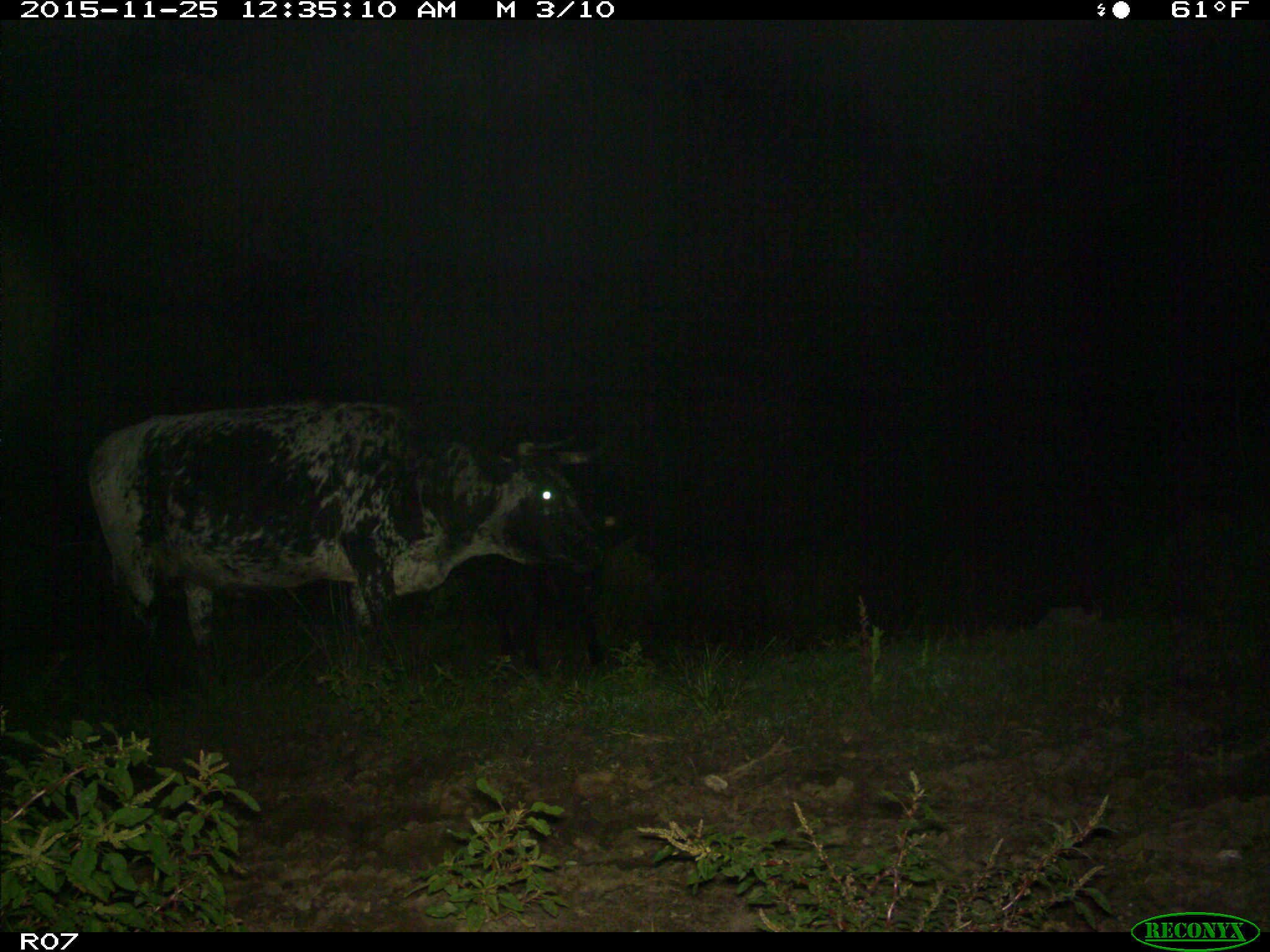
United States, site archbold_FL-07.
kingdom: Animalia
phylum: Chordata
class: Mammalia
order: Artiodactyla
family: Bovidae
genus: Bos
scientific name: Bos taurus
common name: domestic cow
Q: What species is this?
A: Bos taurus (domestic cow).